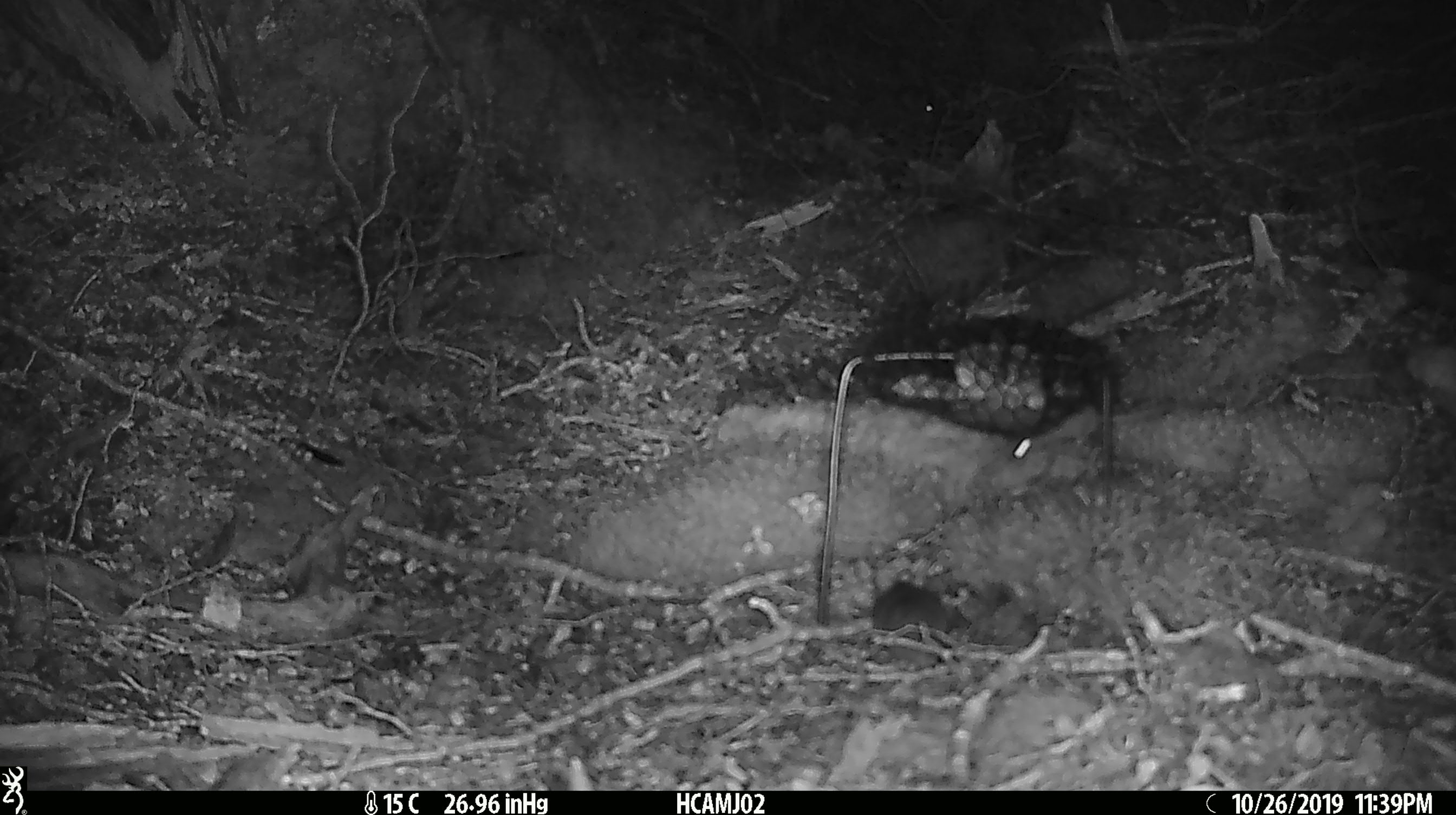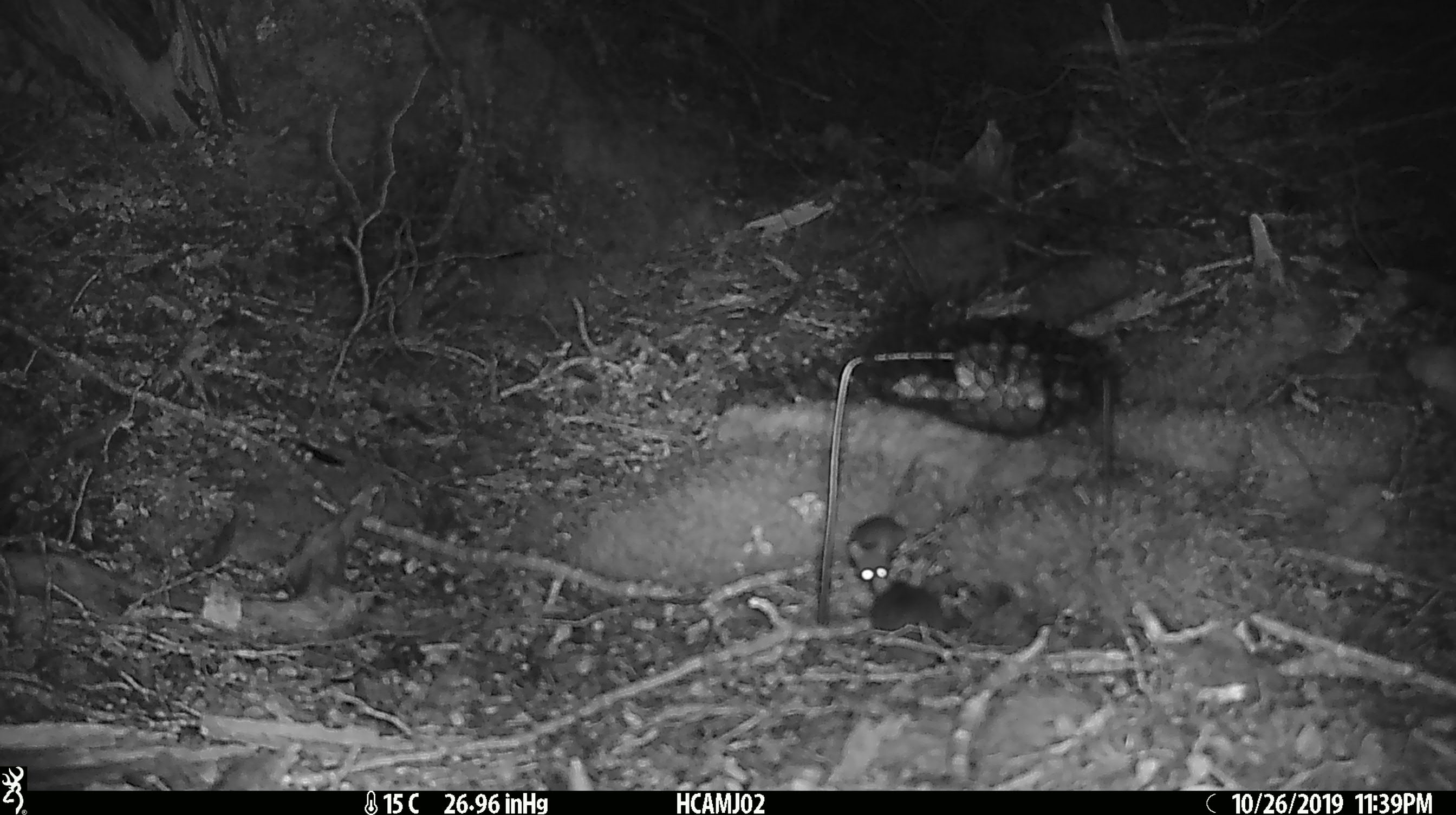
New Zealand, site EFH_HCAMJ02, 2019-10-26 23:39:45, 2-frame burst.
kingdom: Animalia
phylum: Chordata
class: Mammalia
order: Rodentia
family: Muridae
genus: Mus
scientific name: Mus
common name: mouse